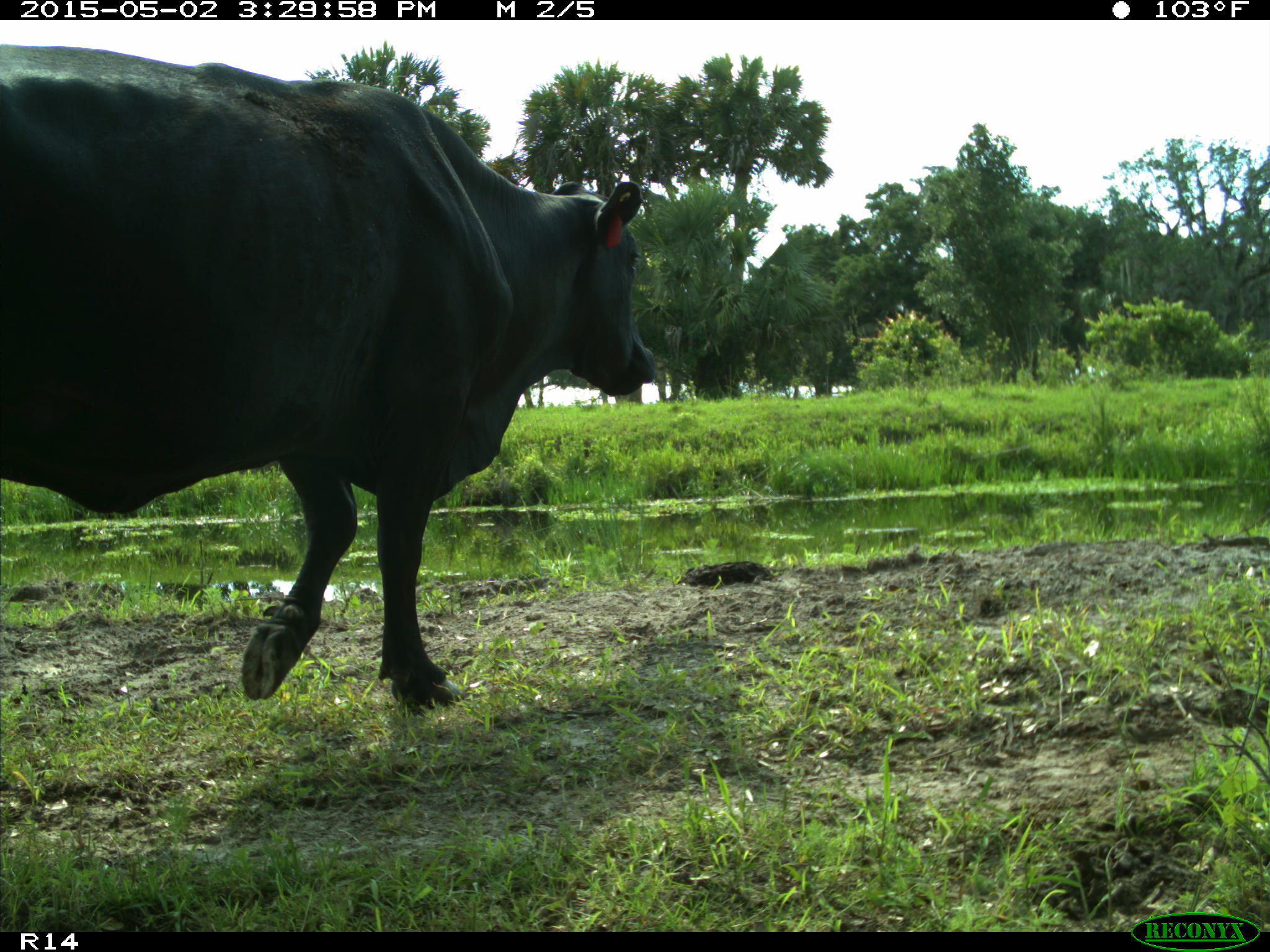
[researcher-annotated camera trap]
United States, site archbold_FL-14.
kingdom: Animalia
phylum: Chordata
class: Mammalia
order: Artiodactyla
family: Bovidae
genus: Bos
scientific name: Bos taurus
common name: domestic cow